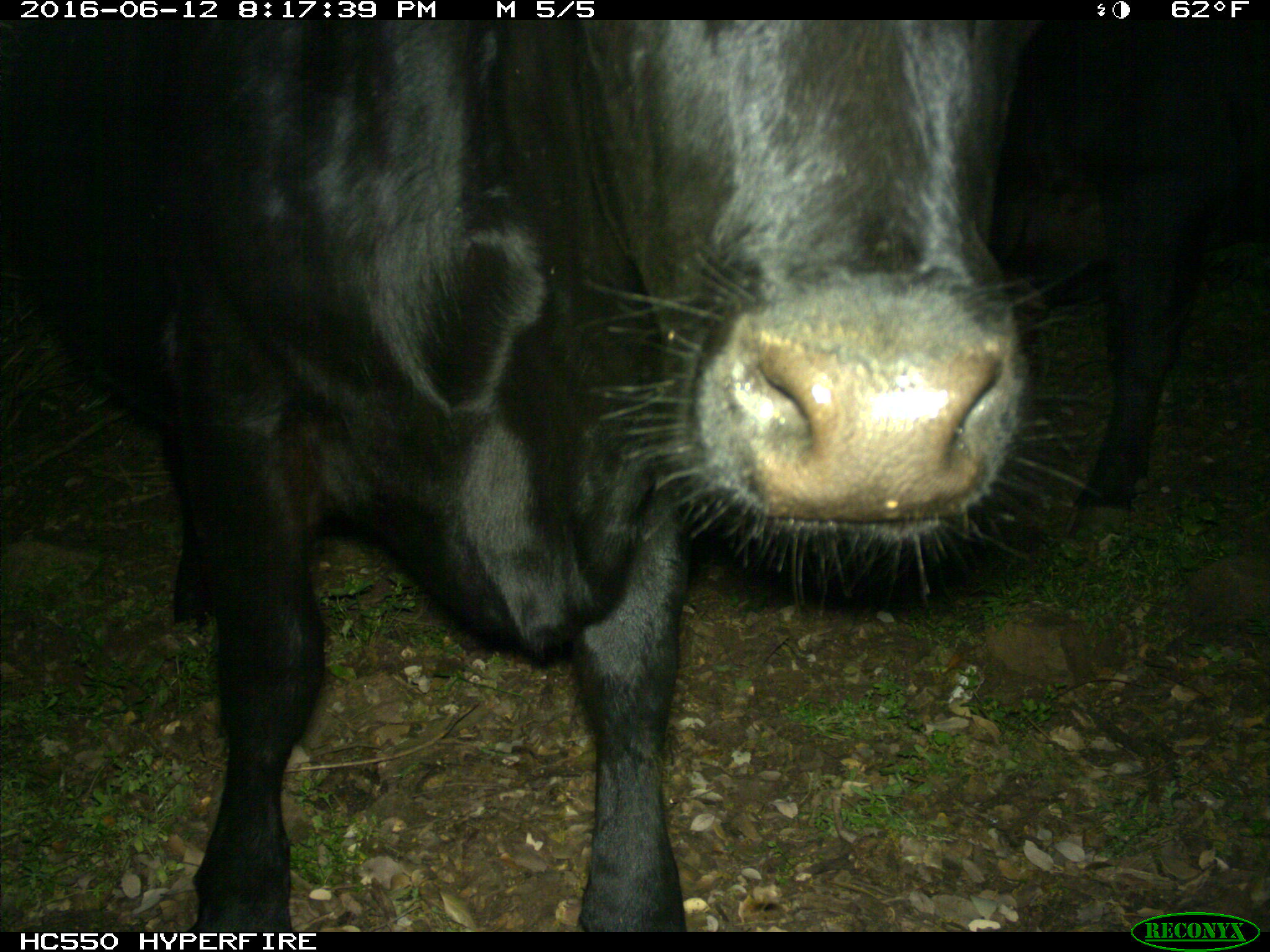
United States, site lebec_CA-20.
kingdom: Animalia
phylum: Chordata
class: Mammalia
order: Artiodactyla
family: Bovidae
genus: Bos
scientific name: Bos taurus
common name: domestic cow